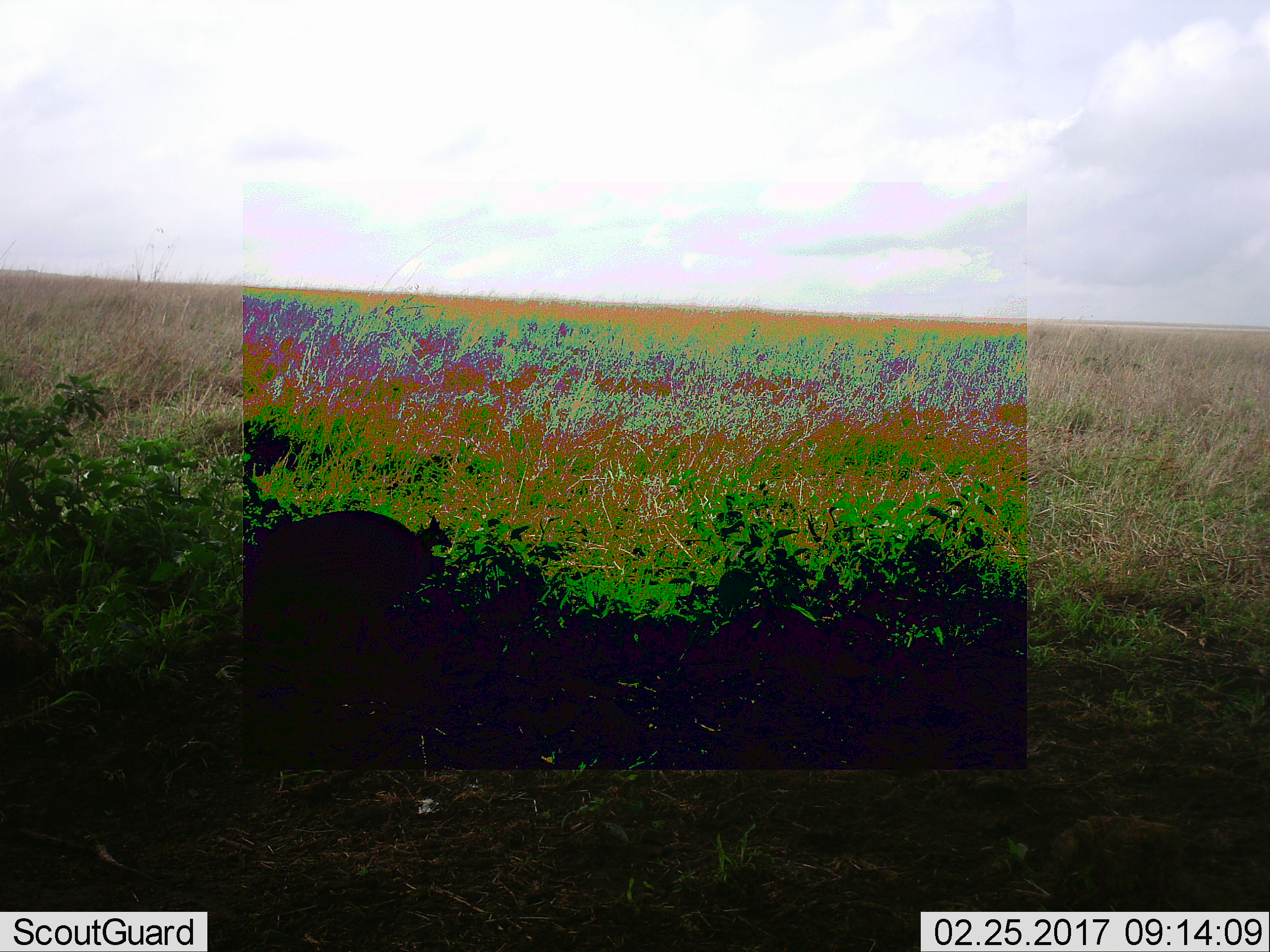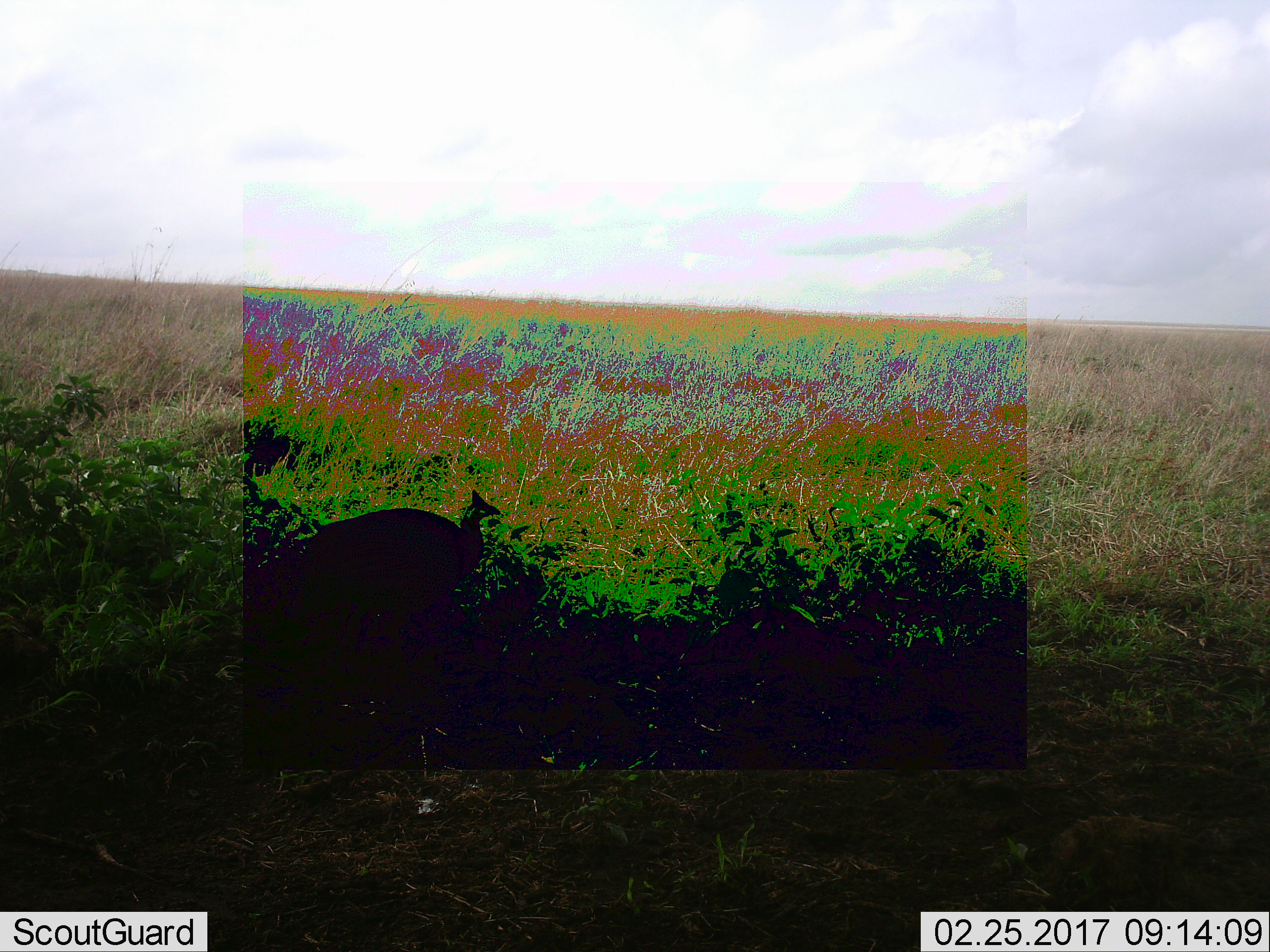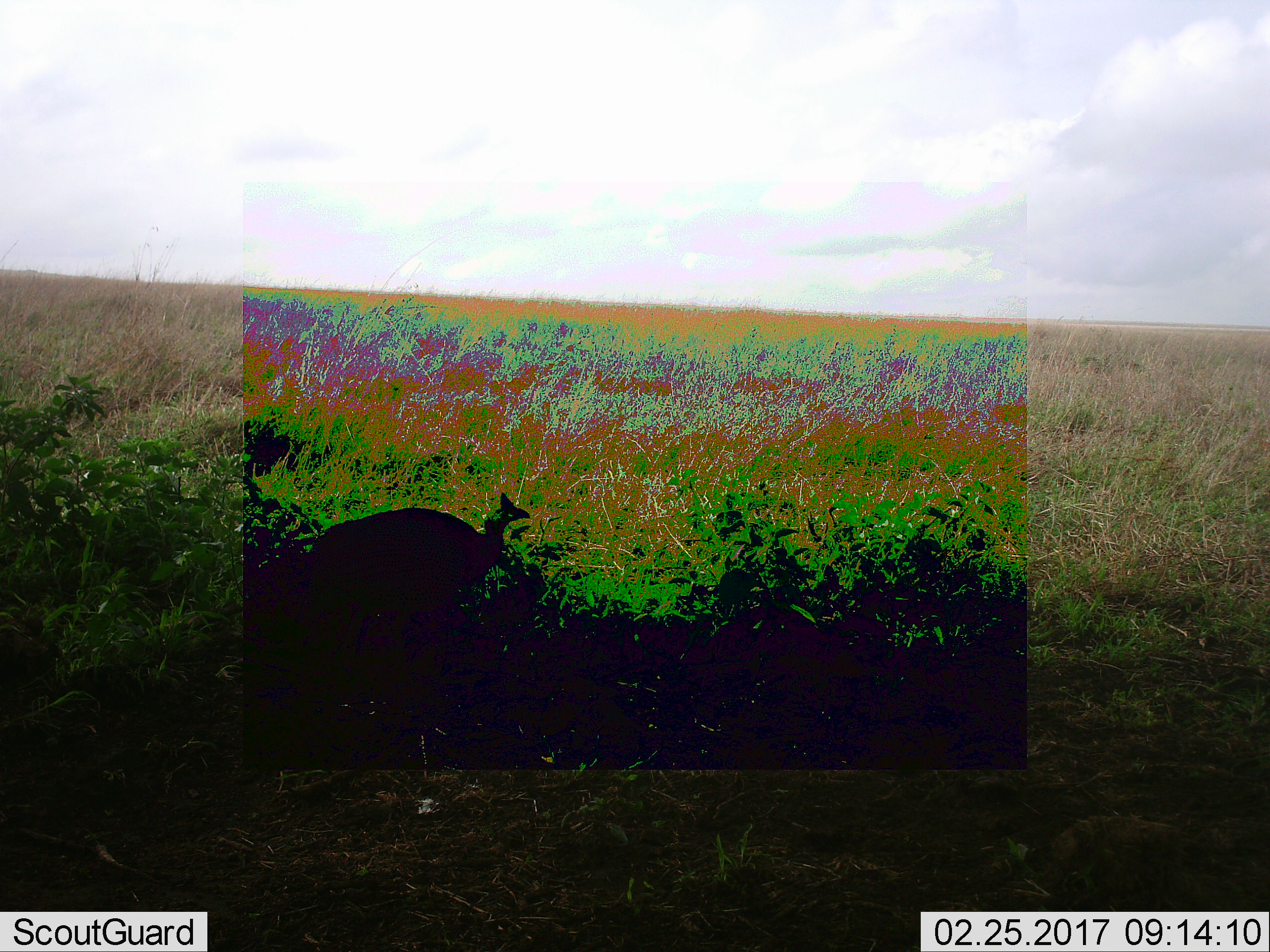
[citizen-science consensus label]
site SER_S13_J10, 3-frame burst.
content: unidentified animal